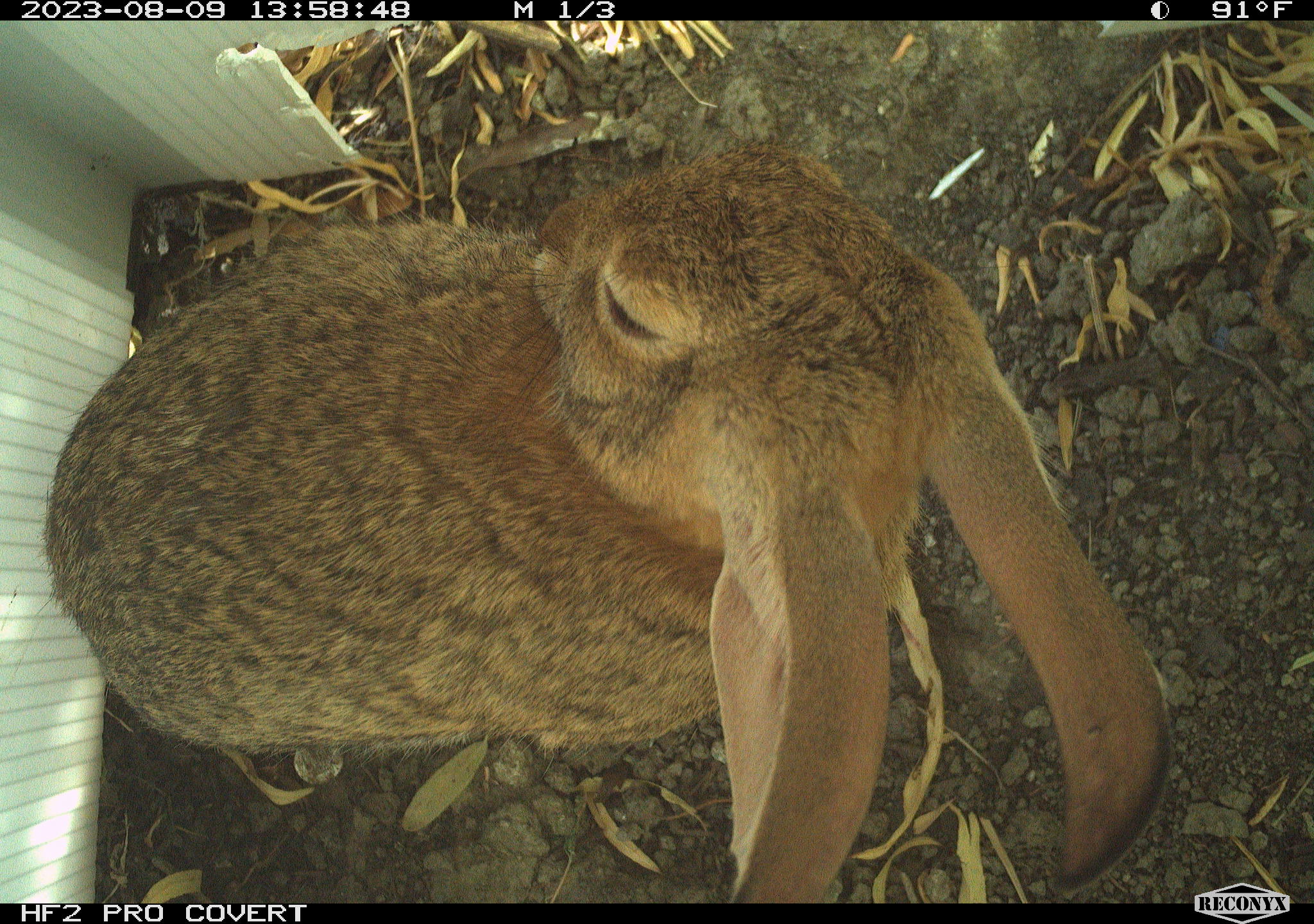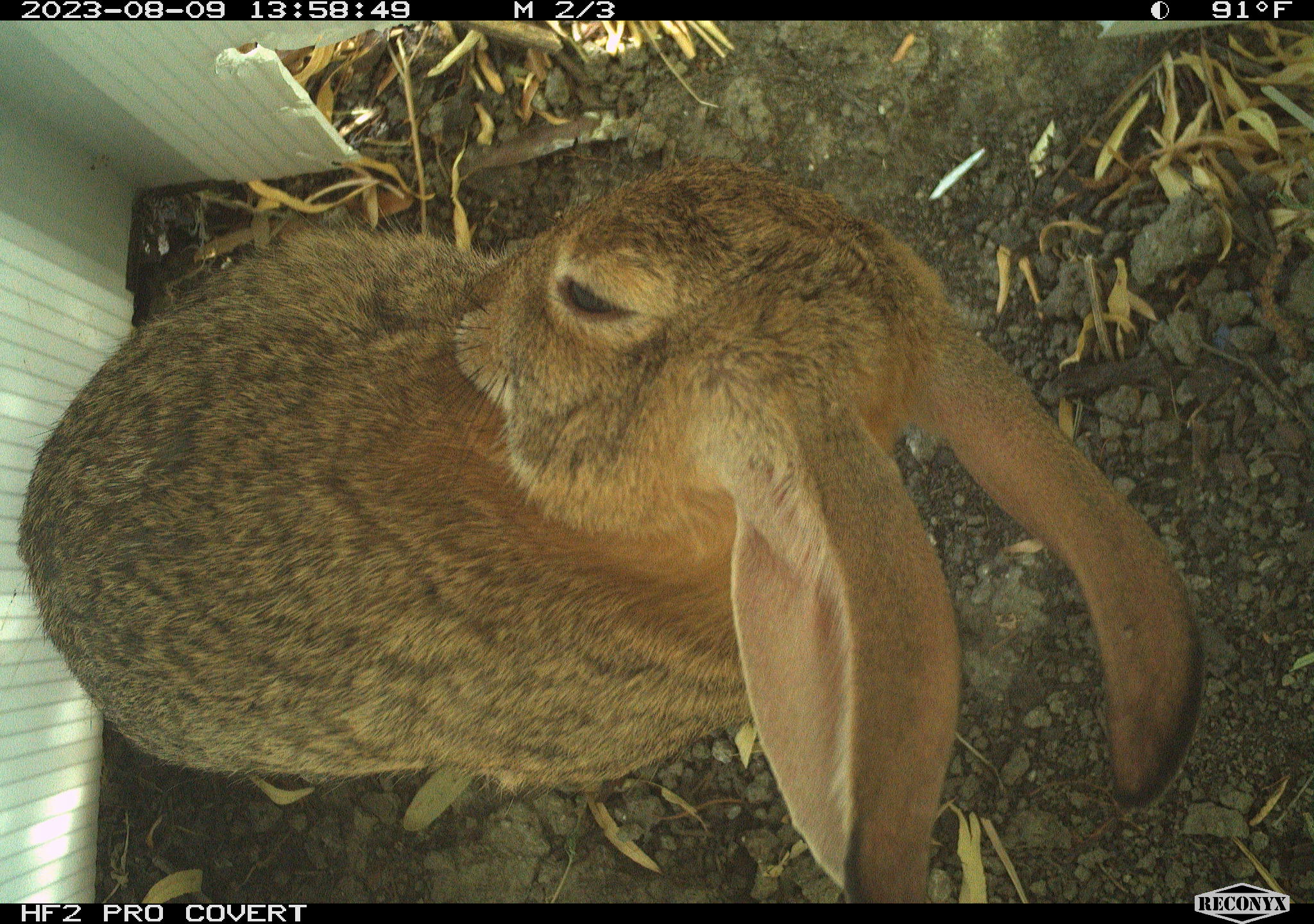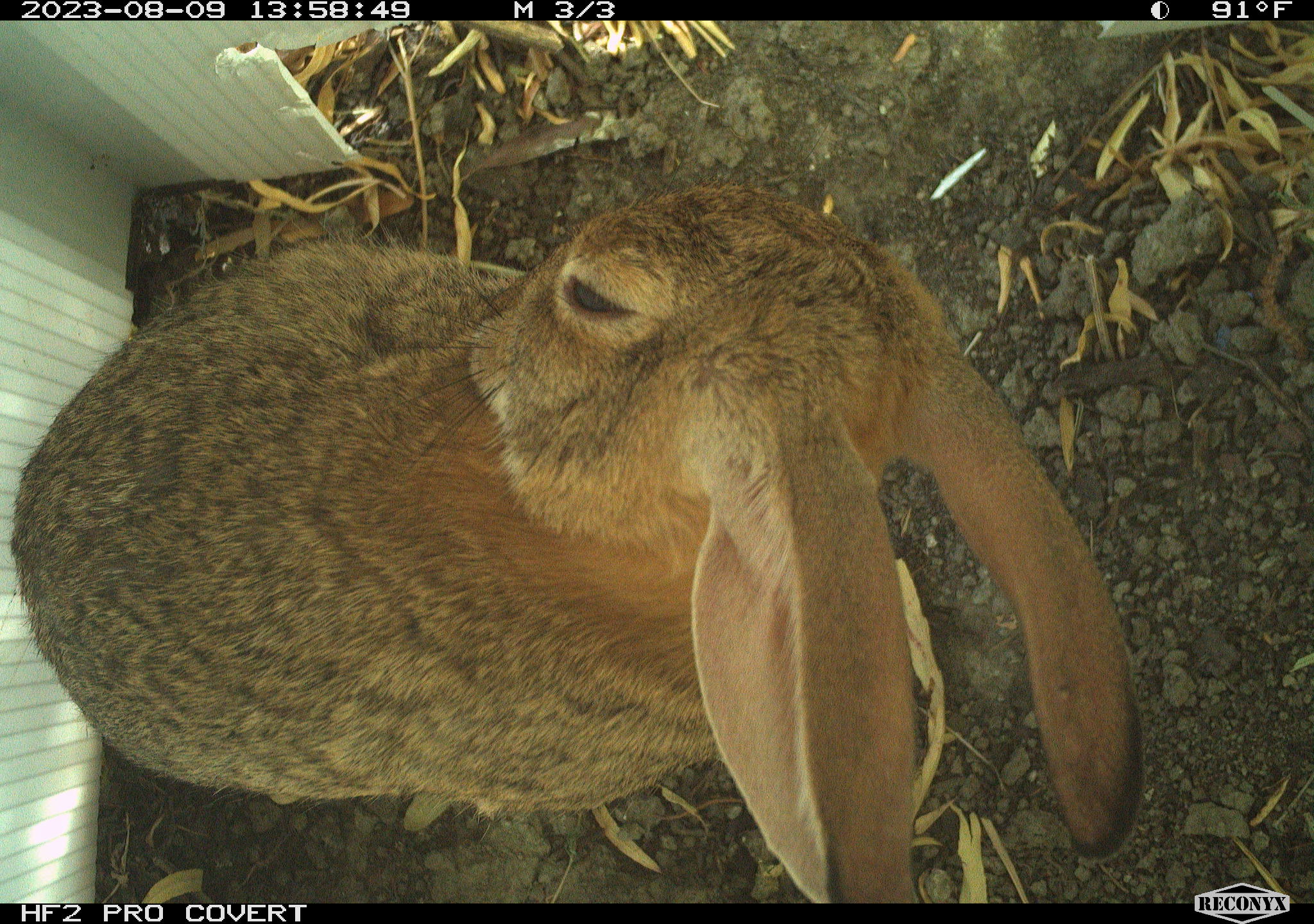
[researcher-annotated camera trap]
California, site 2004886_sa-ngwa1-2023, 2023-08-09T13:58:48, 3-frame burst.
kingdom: Animalia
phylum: Chordata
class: Mammalia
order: Lagomorpha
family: Leporidae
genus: Sylvilagus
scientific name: Sylvilagus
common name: cottontail rabbits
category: sylvilagus species